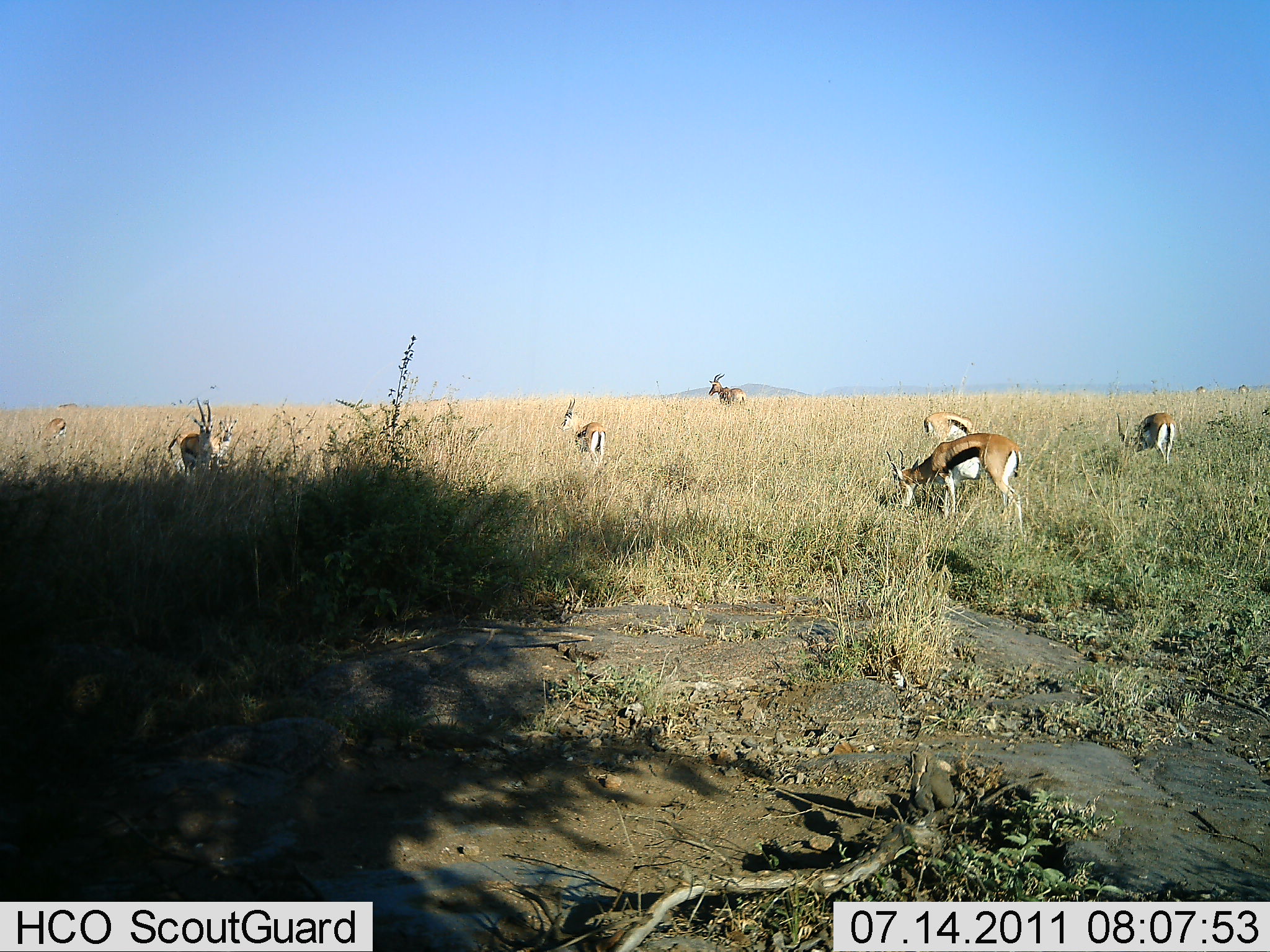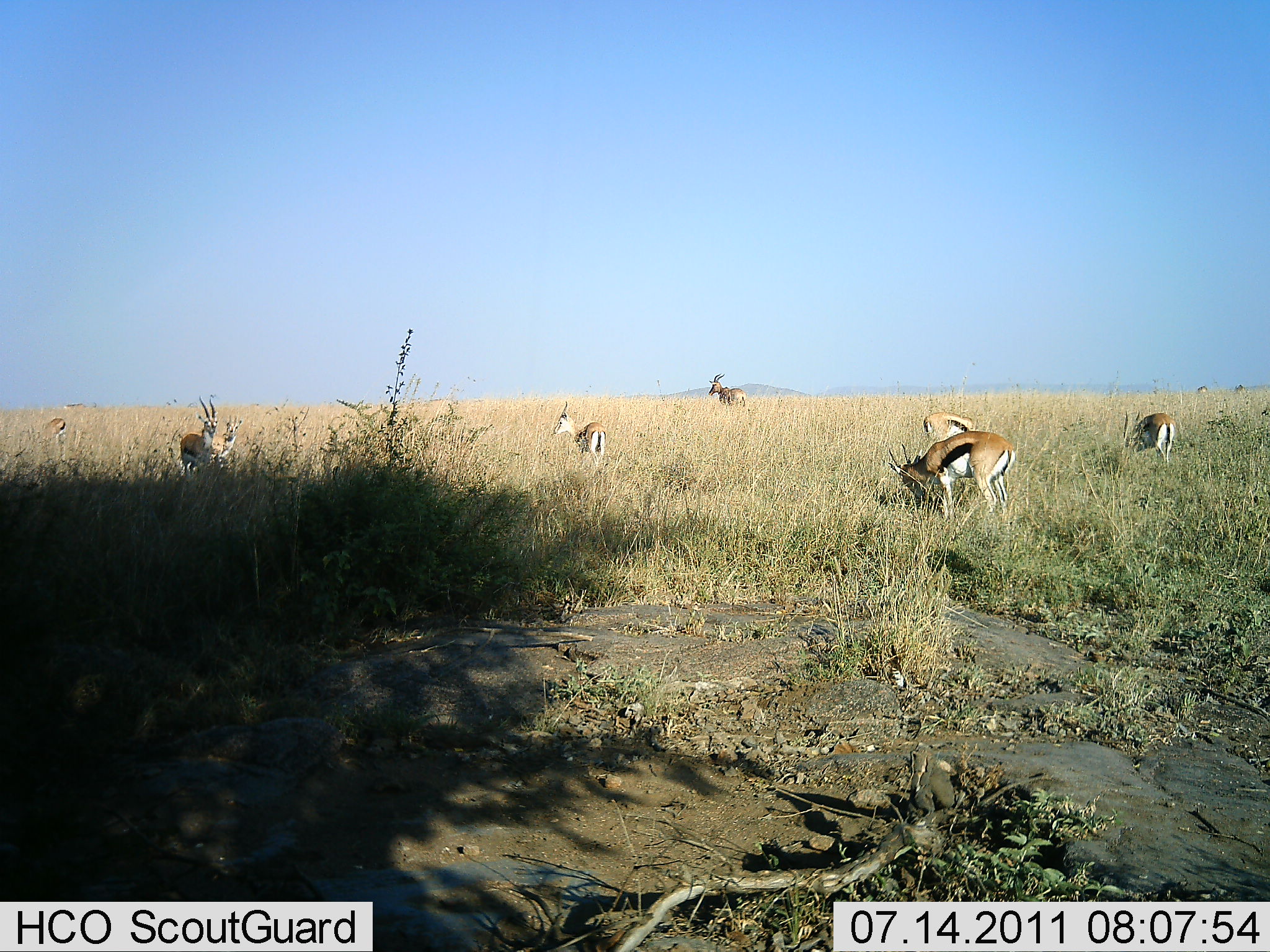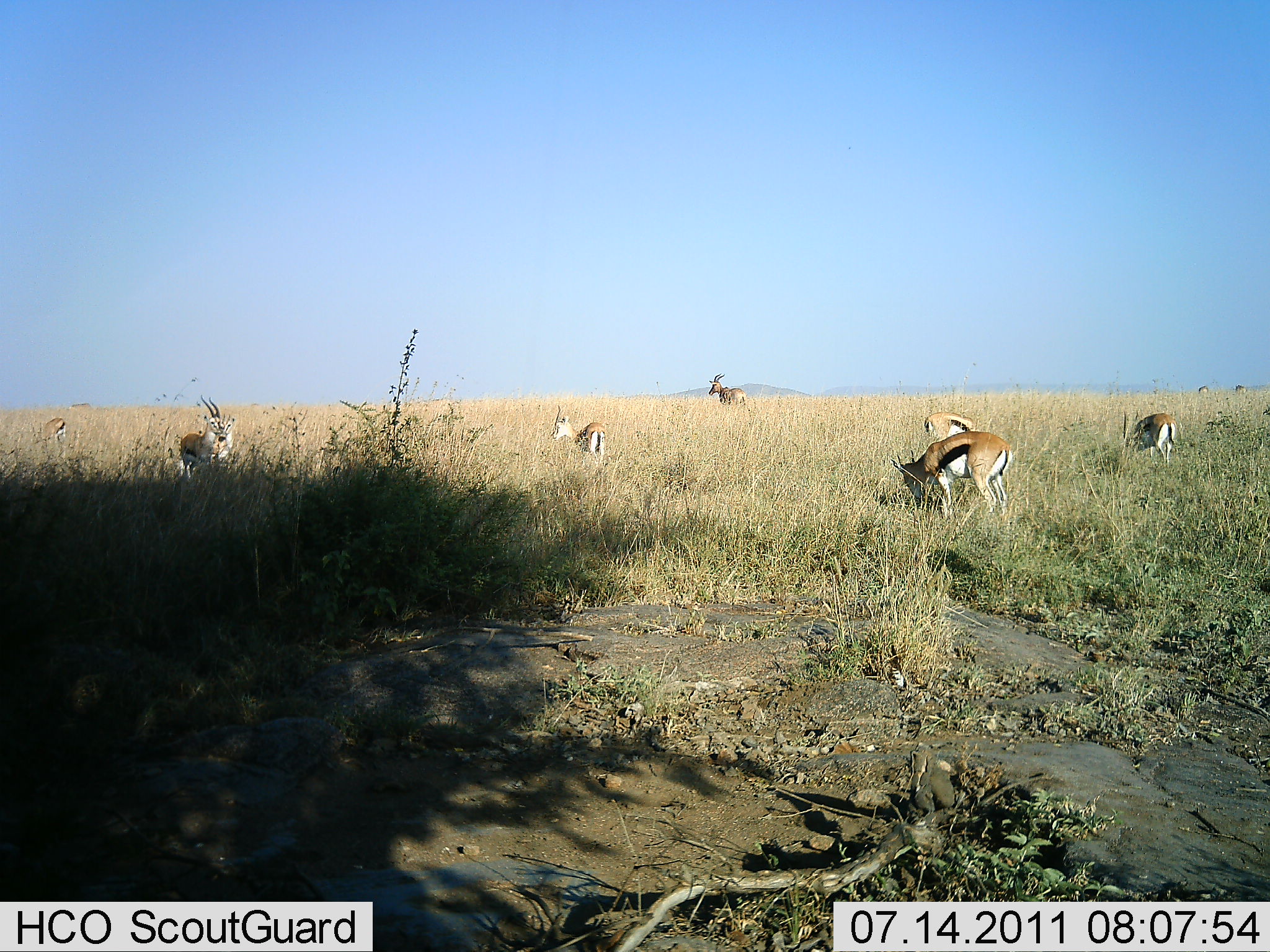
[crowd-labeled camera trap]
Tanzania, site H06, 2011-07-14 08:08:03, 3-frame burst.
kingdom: Animalia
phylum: Chordata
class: Mammalia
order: Artiodactyla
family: Bovidae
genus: Eudorcas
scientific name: Eudorcas thomsonii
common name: thomson's gazelle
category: gazellethomsons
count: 7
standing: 75%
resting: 0%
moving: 6%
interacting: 0%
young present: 0%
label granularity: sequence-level